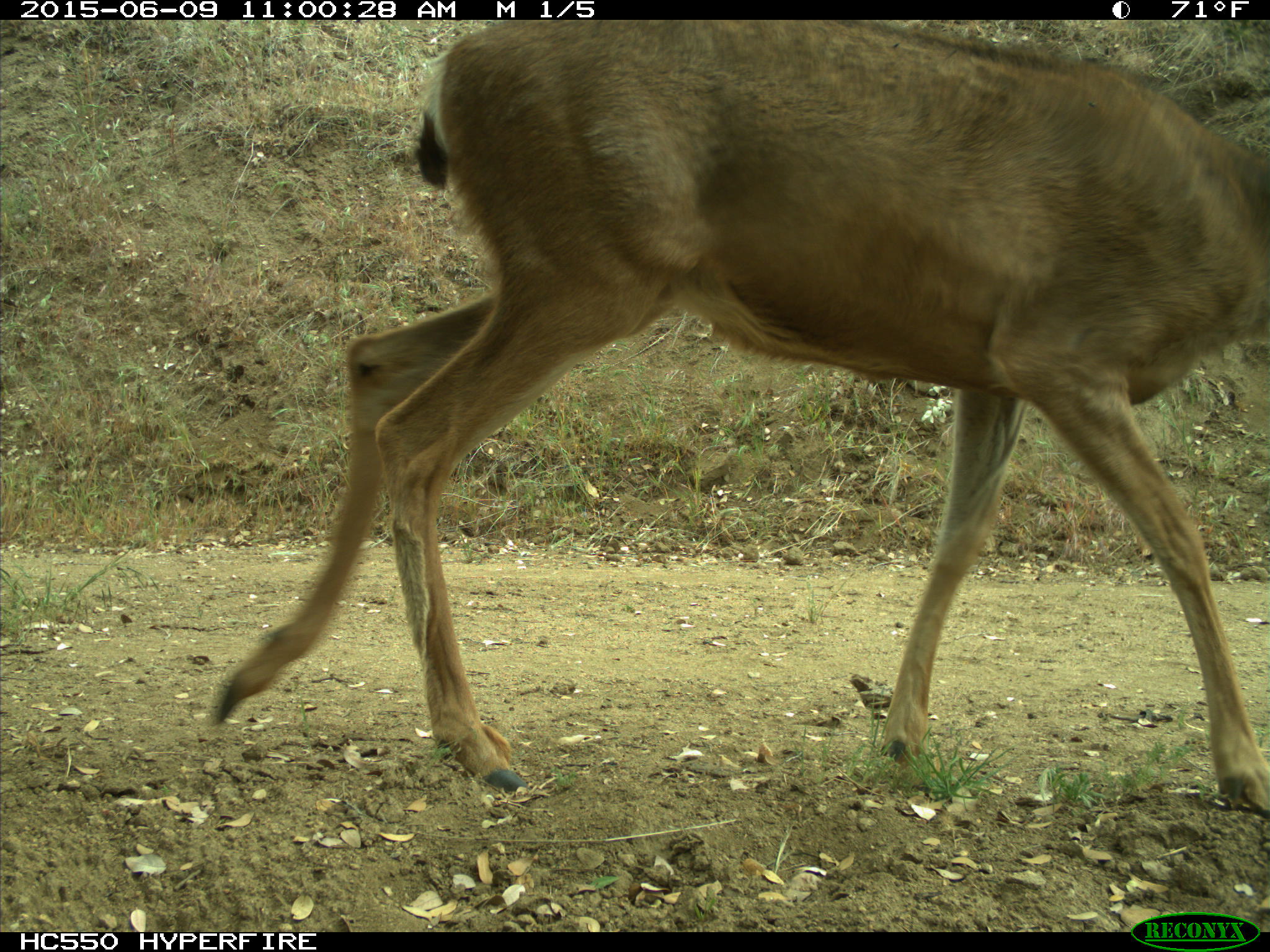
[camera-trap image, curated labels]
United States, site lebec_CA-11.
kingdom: Animalia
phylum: Chordata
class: Mammalia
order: Artiodactyla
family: Cervidae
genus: Odocoileus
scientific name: Odocoileus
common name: deer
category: unidentified deer